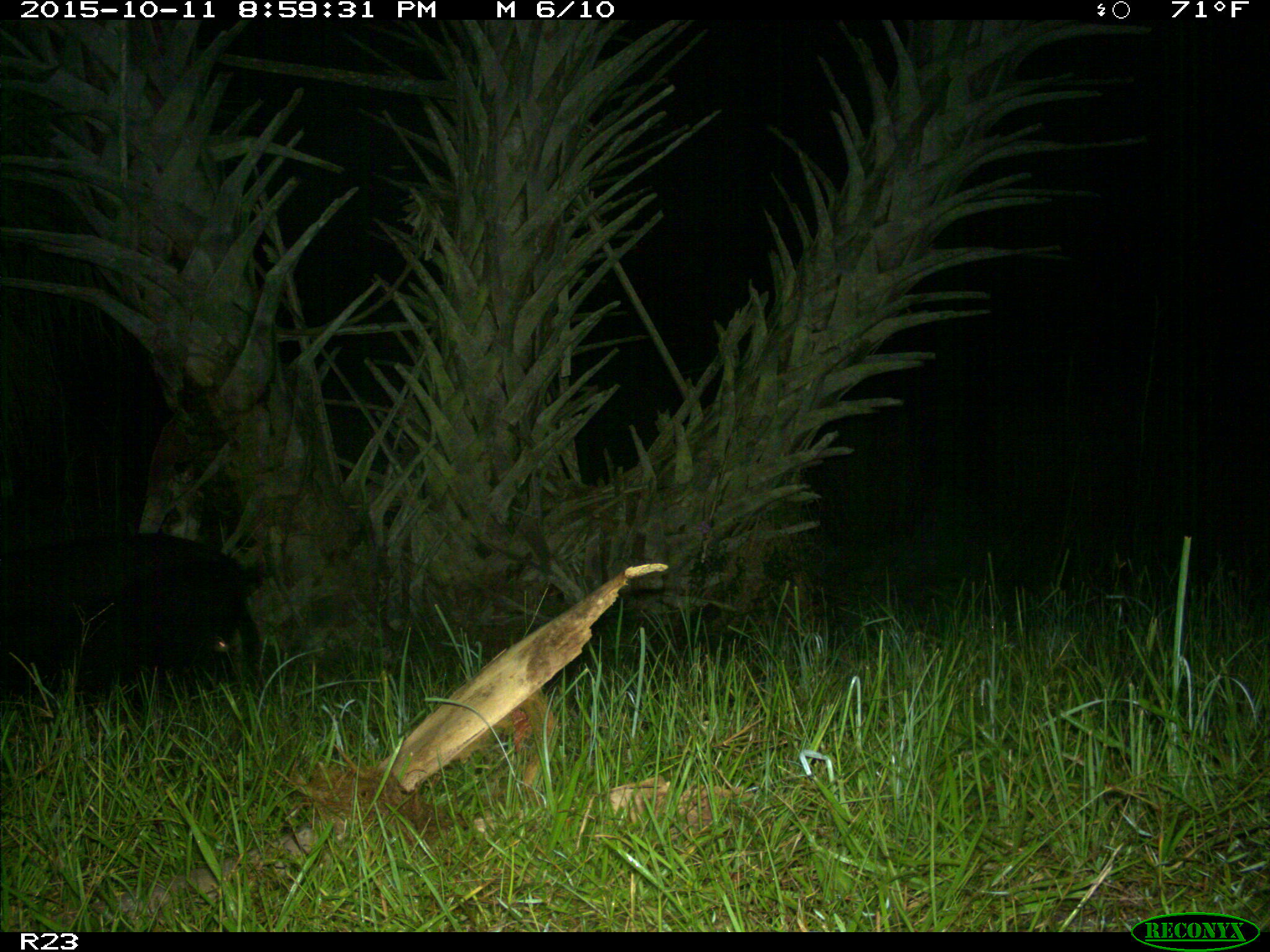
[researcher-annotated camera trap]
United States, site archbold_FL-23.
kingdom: Animalia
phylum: Chordata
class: Mammalia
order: Artiodactyla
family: Suidae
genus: Sus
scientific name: Sus scrofa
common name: wild boar